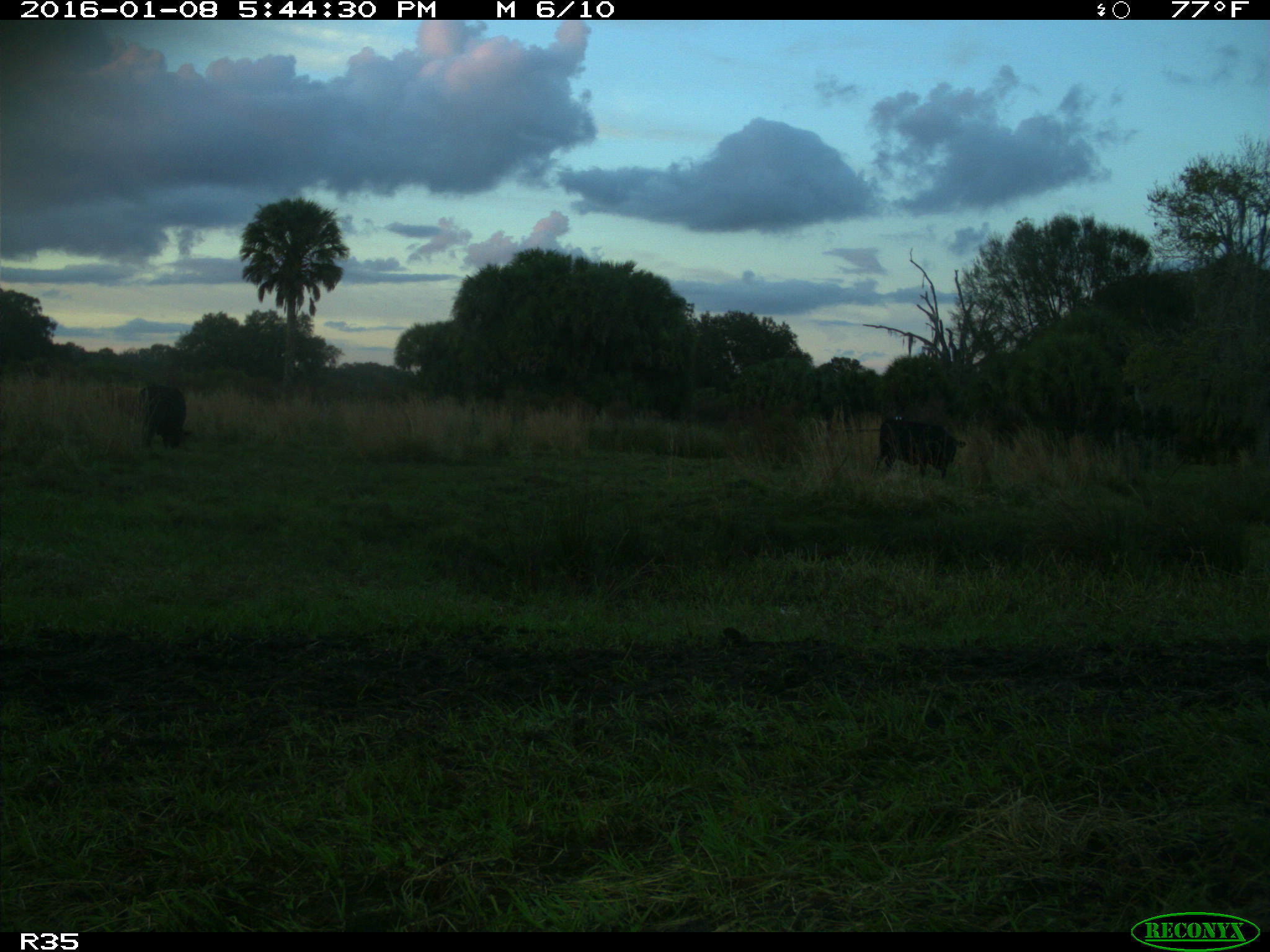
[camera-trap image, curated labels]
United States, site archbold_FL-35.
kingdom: Animalia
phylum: Chordata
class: Mammalia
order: Artiodactyla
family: Bovidae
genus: Bos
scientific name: Bos taurus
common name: domestic cow